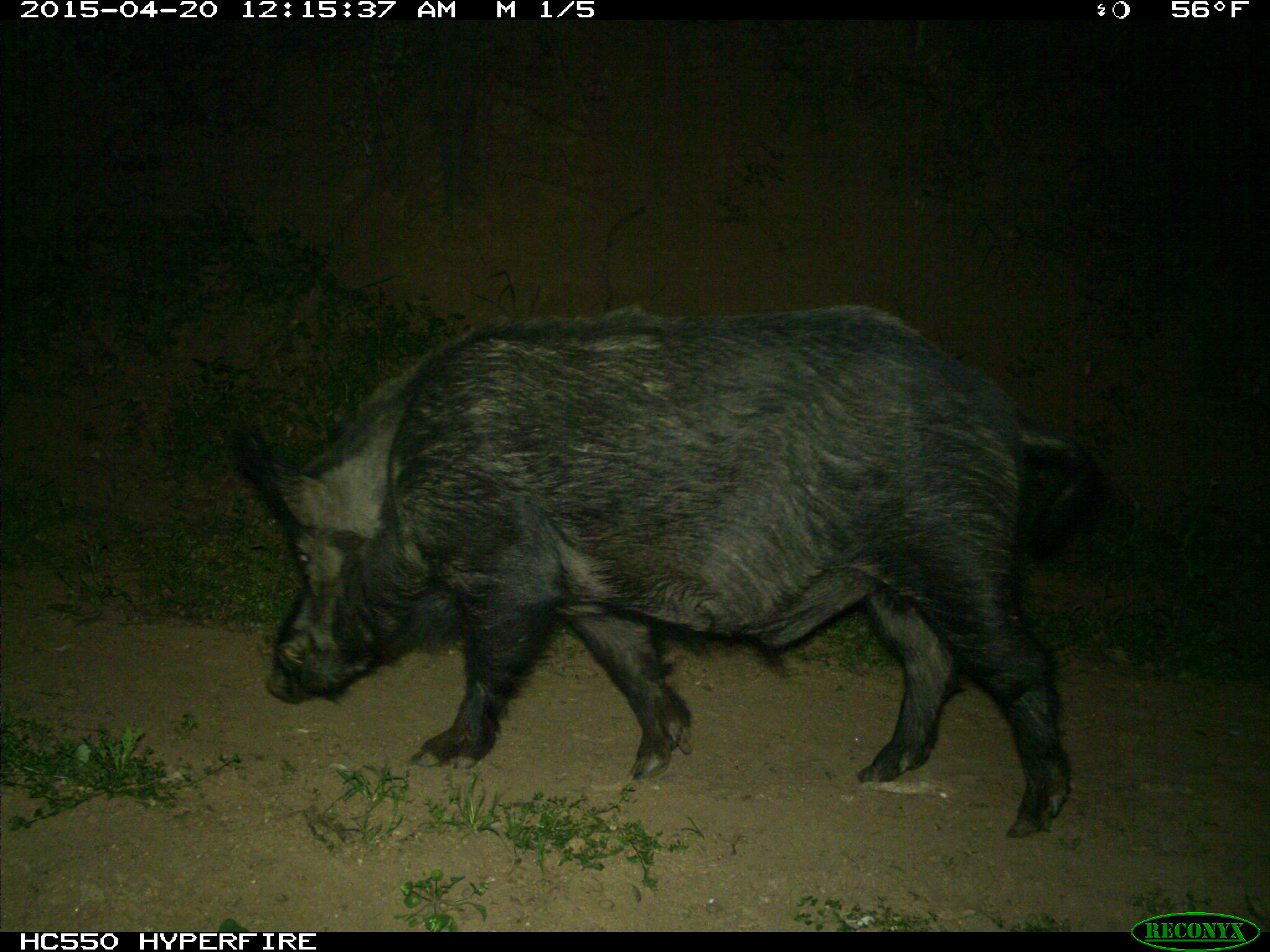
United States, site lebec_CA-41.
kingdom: Animalia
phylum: Chordata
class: Mammalia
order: Artiodactyla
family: Suidae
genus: Sus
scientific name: Sus scrofa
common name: wild boar